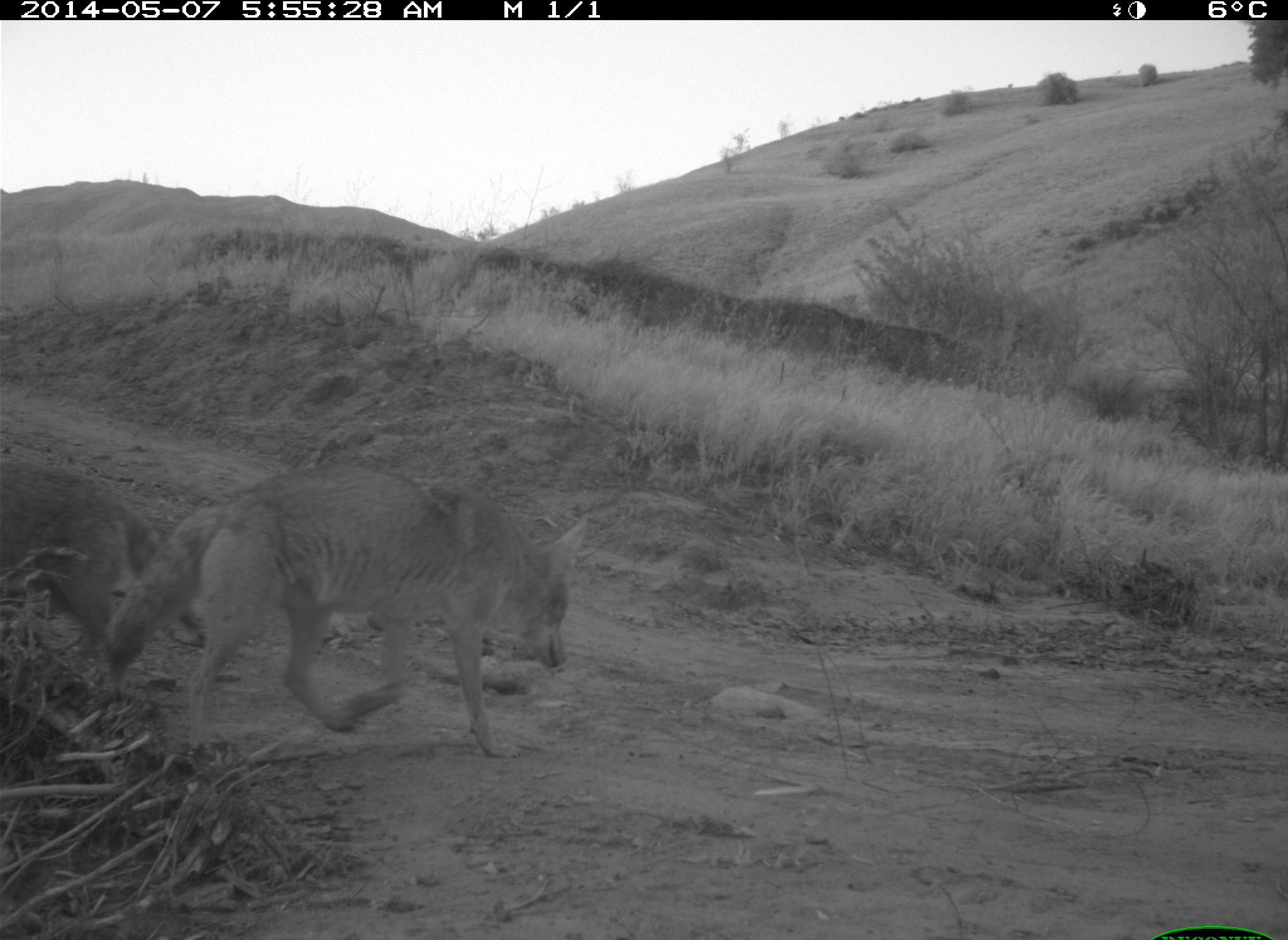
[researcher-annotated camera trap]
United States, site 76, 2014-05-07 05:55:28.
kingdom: Animalia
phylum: Chordata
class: Mammalia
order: Carnivora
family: Canidae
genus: Canis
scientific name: Canis latrans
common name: coyote